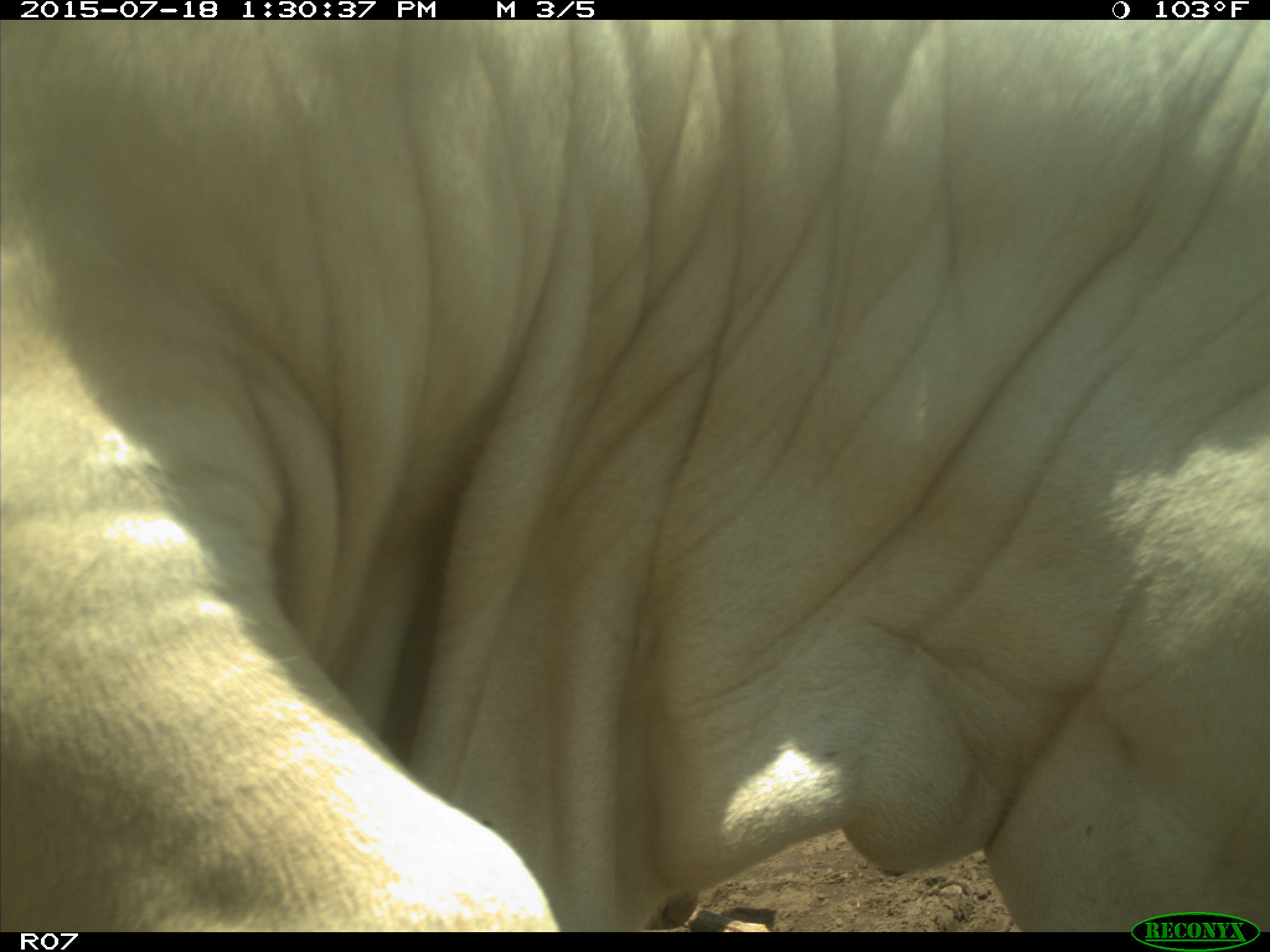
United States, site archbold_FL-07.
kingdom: Animalia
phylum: Chordata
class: Mammalia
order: Artiodactyla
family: Bovidae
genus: Bos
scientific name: Bos taurus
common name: domestic cow